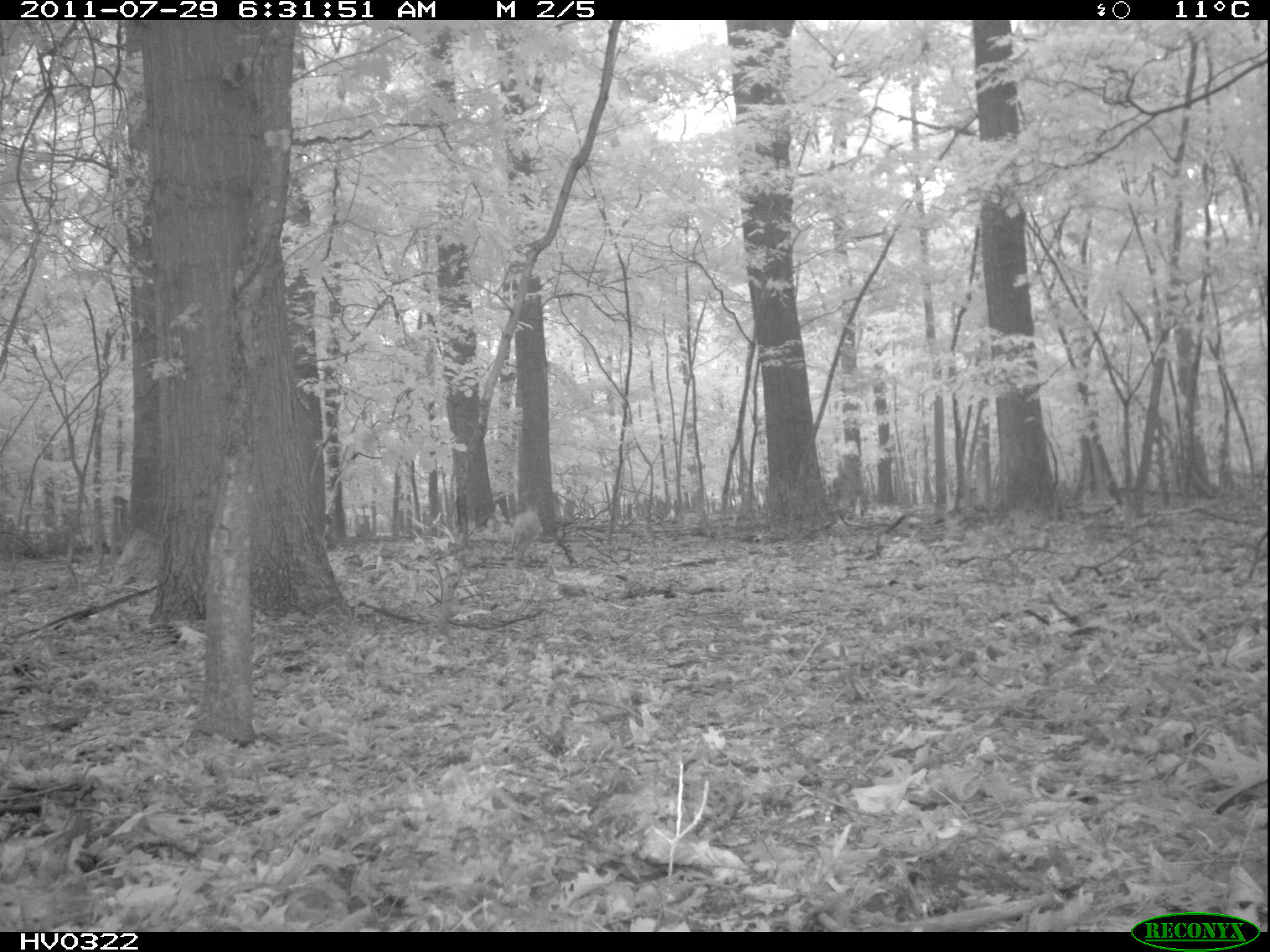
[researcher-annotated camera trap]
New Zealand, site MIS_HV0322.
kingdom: Animalia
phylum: Chordata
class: Mammalia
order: Lagomorpha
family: Leporidae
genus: Lepus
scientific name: Lepus europaeus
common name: brown hare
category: hare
Hare (brown hare) (Lepus europaeus).